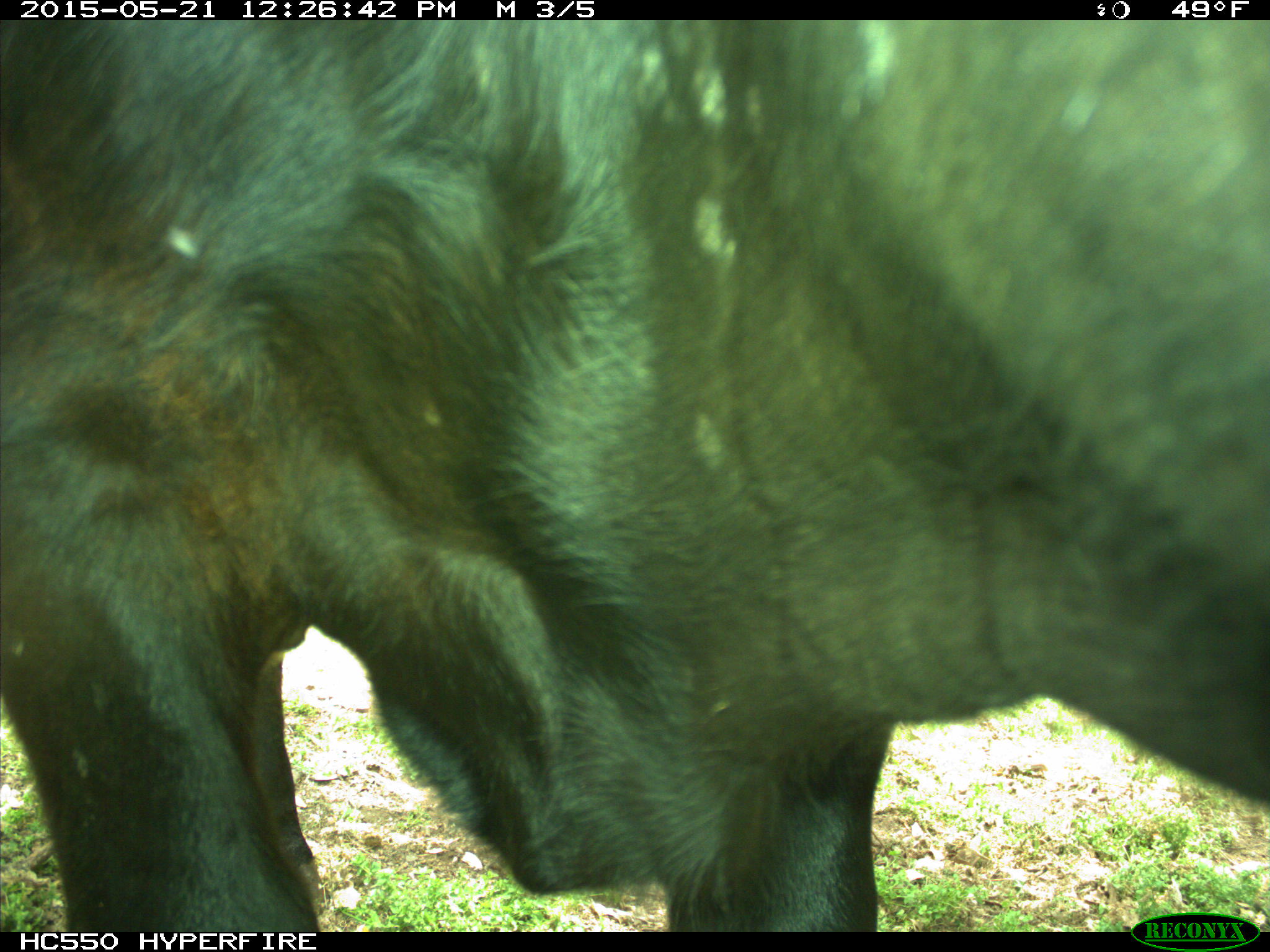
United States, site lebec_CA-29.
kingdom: Animalia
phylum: Chordata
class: Mammalia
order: Artiodactyla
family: Bovidae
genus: Bos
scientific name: Bos taurus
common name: domestic cow